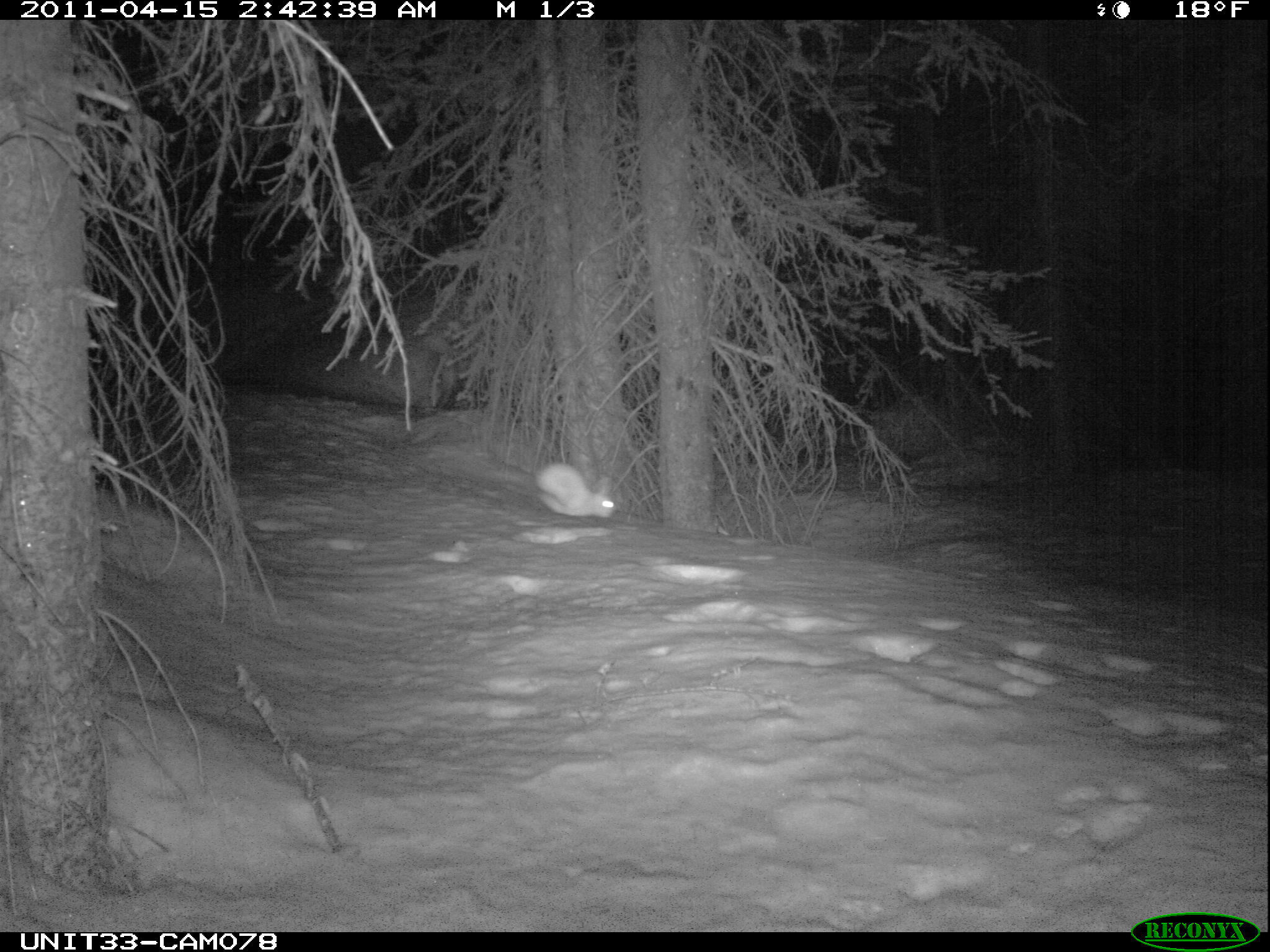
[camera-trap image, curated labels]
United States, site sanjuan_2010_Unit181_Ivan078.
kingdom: Animalia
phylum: Chordata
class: Mammalia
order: Lagomorpha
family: Leporidae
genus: Lepus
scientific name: Lepus americanus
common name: snowshoe hare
Lepus americanus (snowshoe hare).